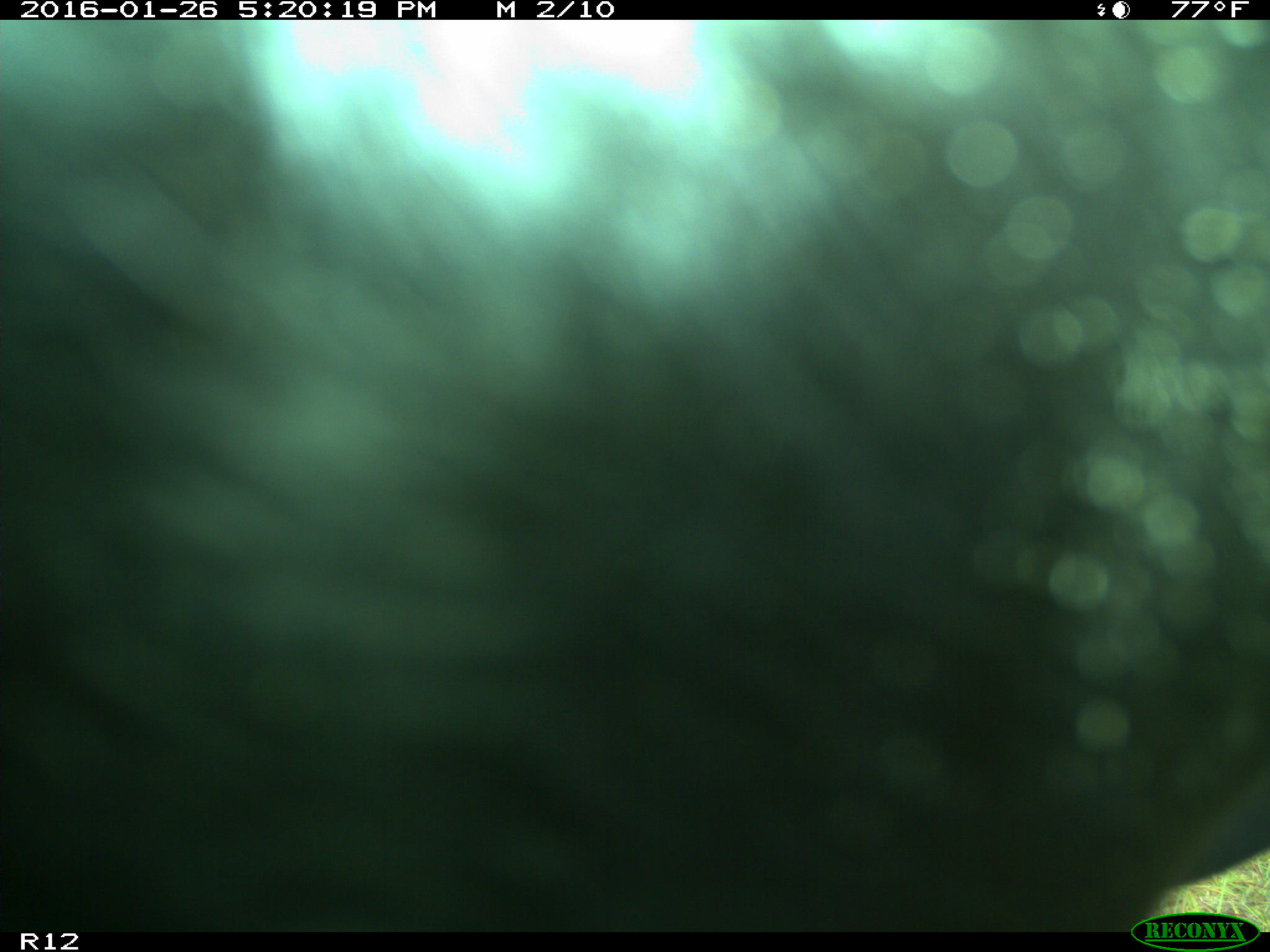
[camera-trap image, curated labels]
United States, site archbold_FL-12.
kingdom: Animalia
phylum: Chordata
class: Mammalia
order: Artiodactyla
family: Bovidae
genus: Bos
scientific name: Bos taurus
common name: domestic cow